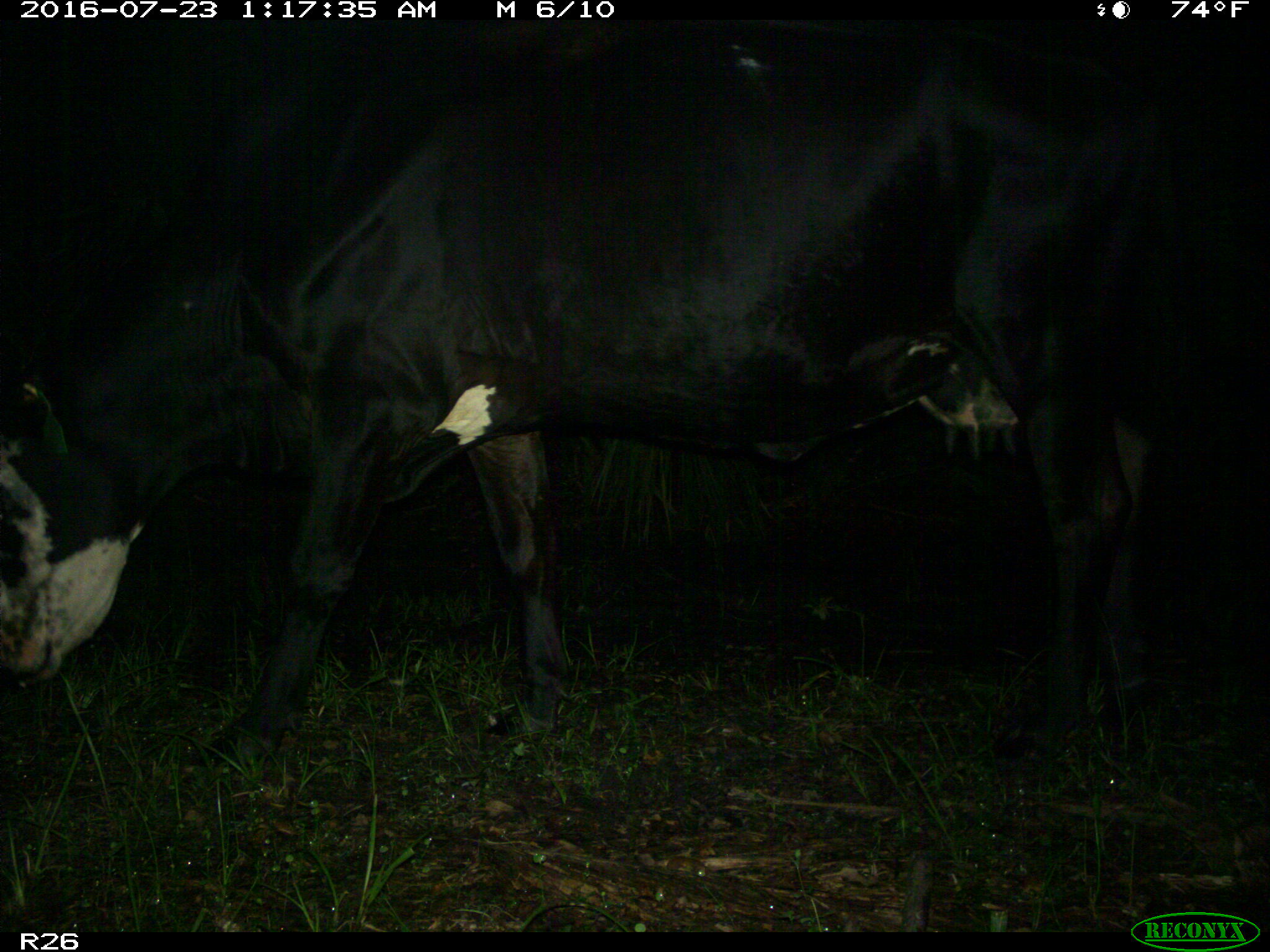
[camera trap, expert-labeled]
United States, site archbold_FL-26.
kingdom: Animalia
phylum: Chordata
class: Mammalia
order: Artiodactyla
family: Bovidae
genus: Bos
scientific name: Bos taurus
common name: domestic cow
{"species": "Bos taurus (domestic cow)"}